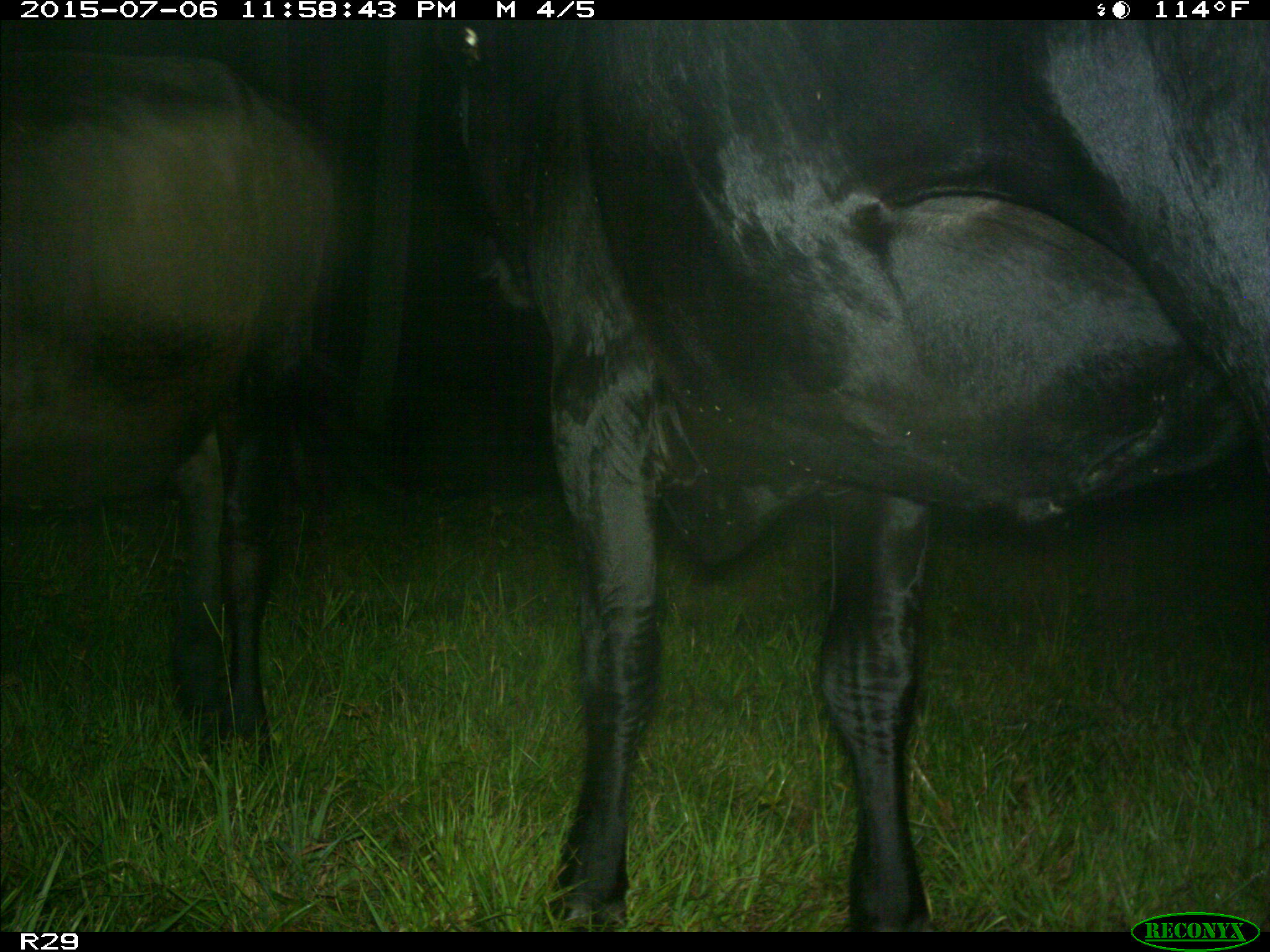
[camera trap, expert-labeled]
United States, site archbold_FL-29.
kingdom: Animalia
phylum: Chordata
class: Mammalia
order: Artiodactyla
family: Bovidae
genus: Bos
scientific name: Bos taurus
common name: domestic cow